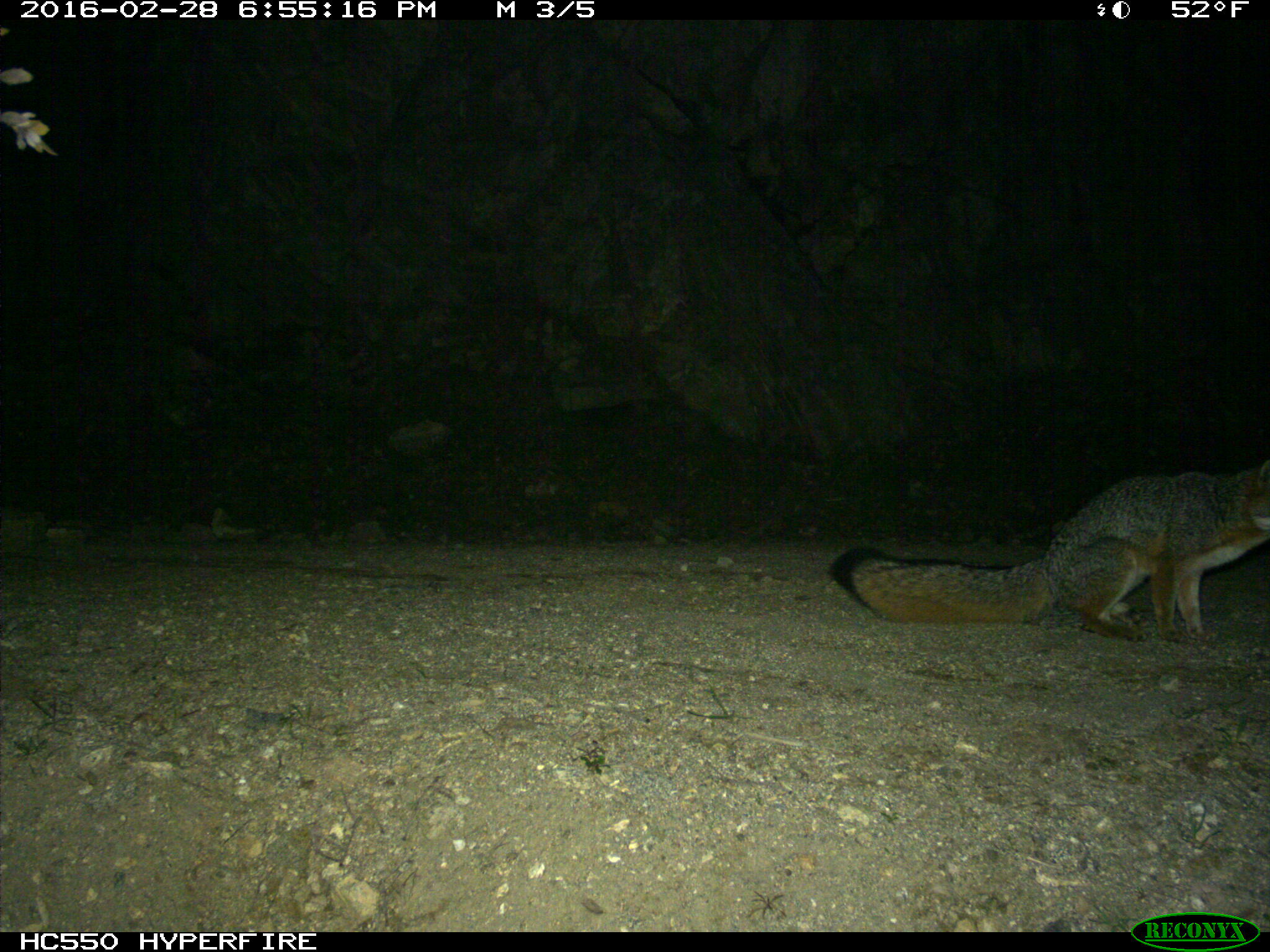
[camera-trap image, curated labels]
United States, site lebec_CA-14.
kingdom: Animalia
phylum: Chordata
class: Mammalia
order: Carnivora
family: Canidae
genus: Urocyon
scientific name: Urocyon cinereoargenteus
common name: gray fox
Urocyon cinereoargenteus (gray fox).